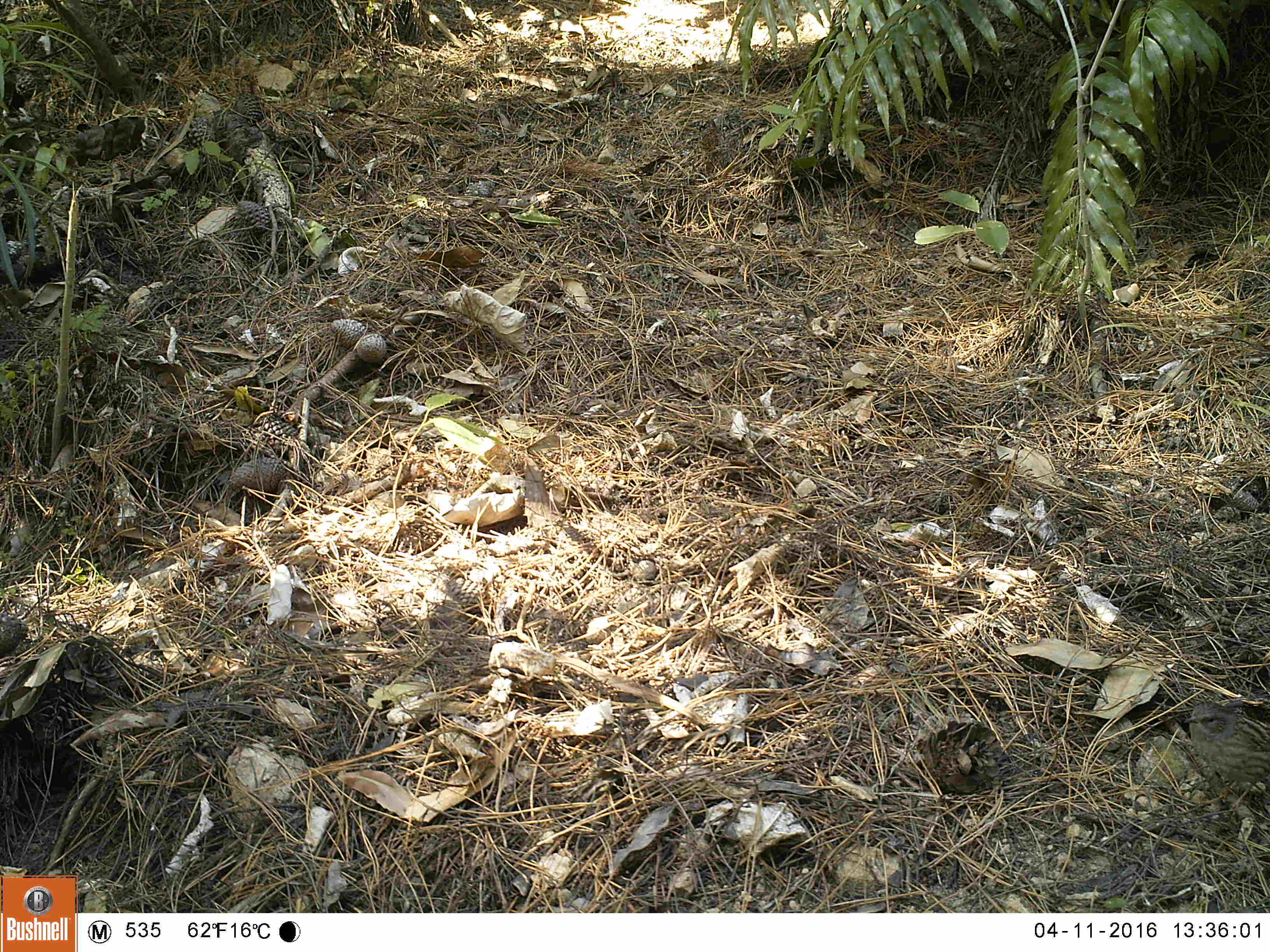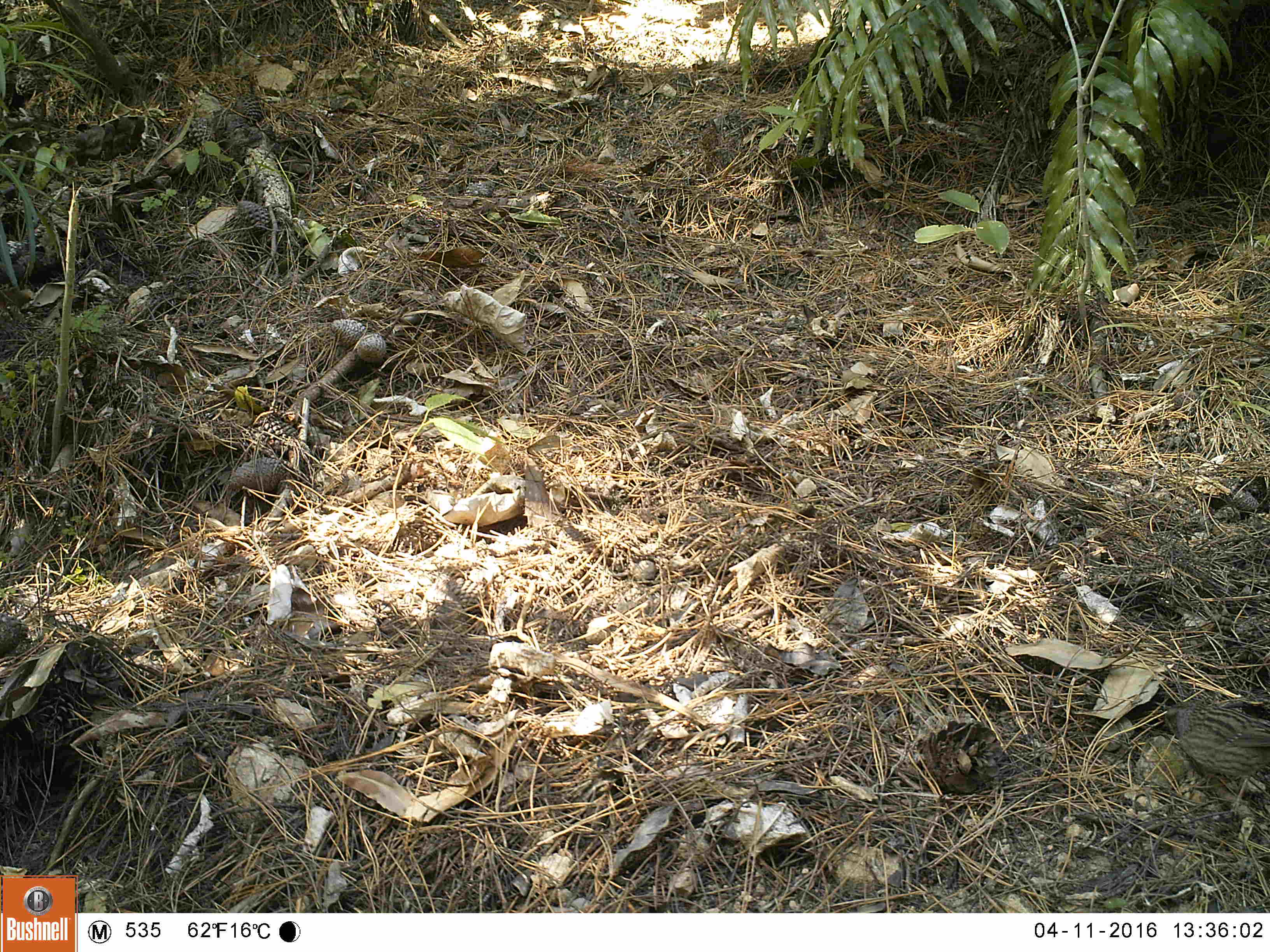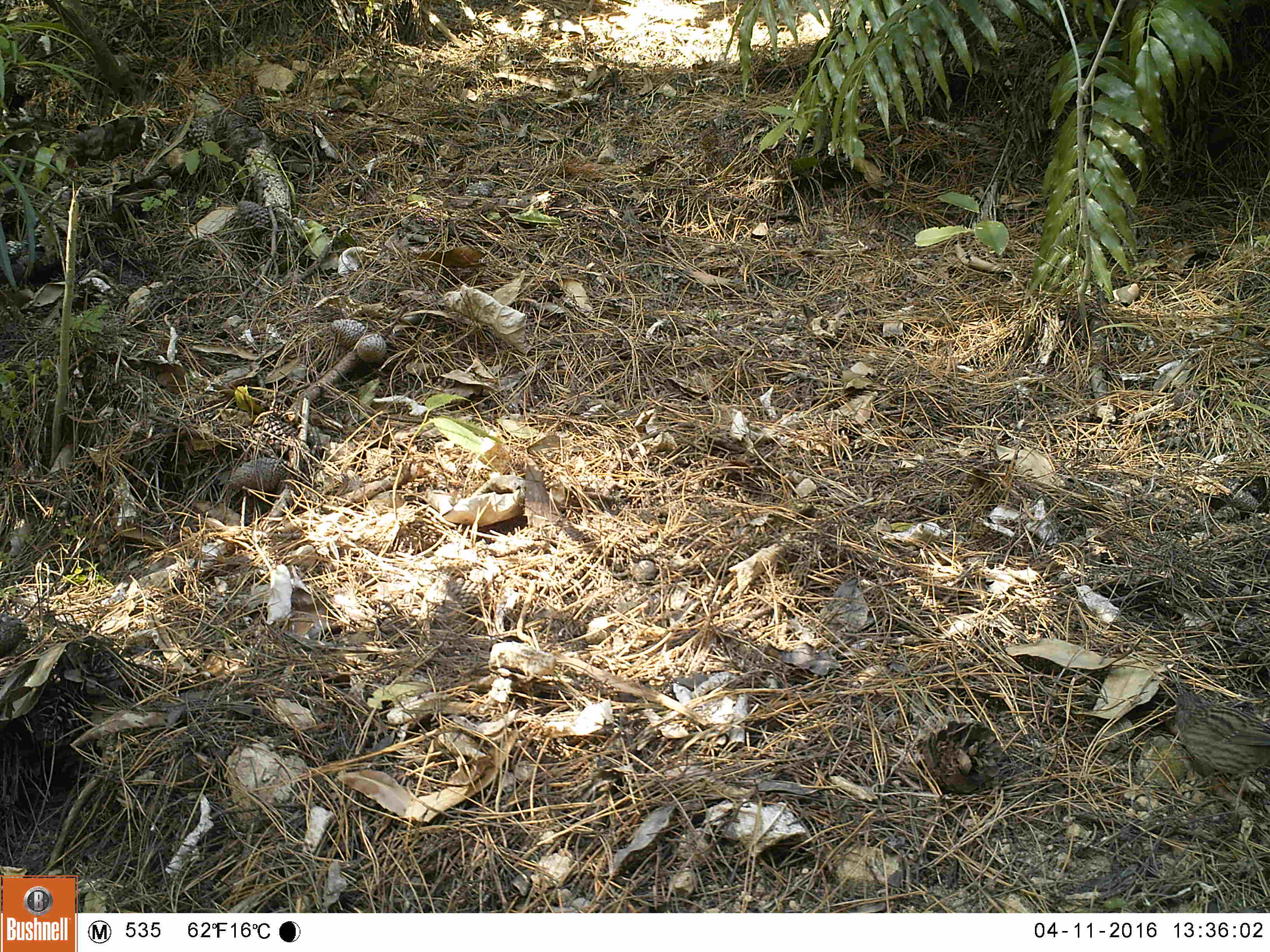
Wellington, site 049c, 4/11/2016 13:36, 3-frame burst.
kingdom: Animalia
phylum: Chordata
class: Aves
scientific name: Aves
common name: bird